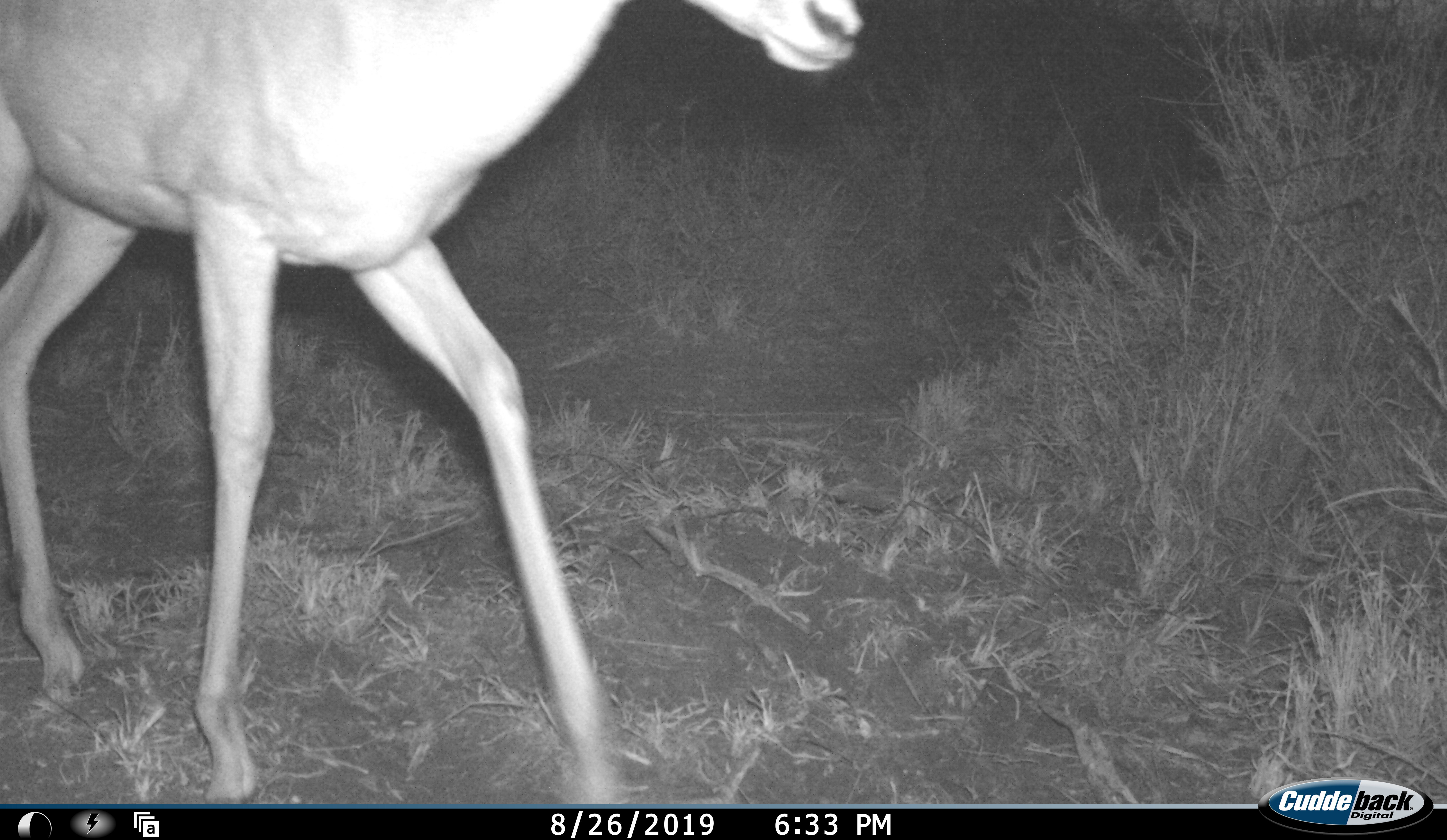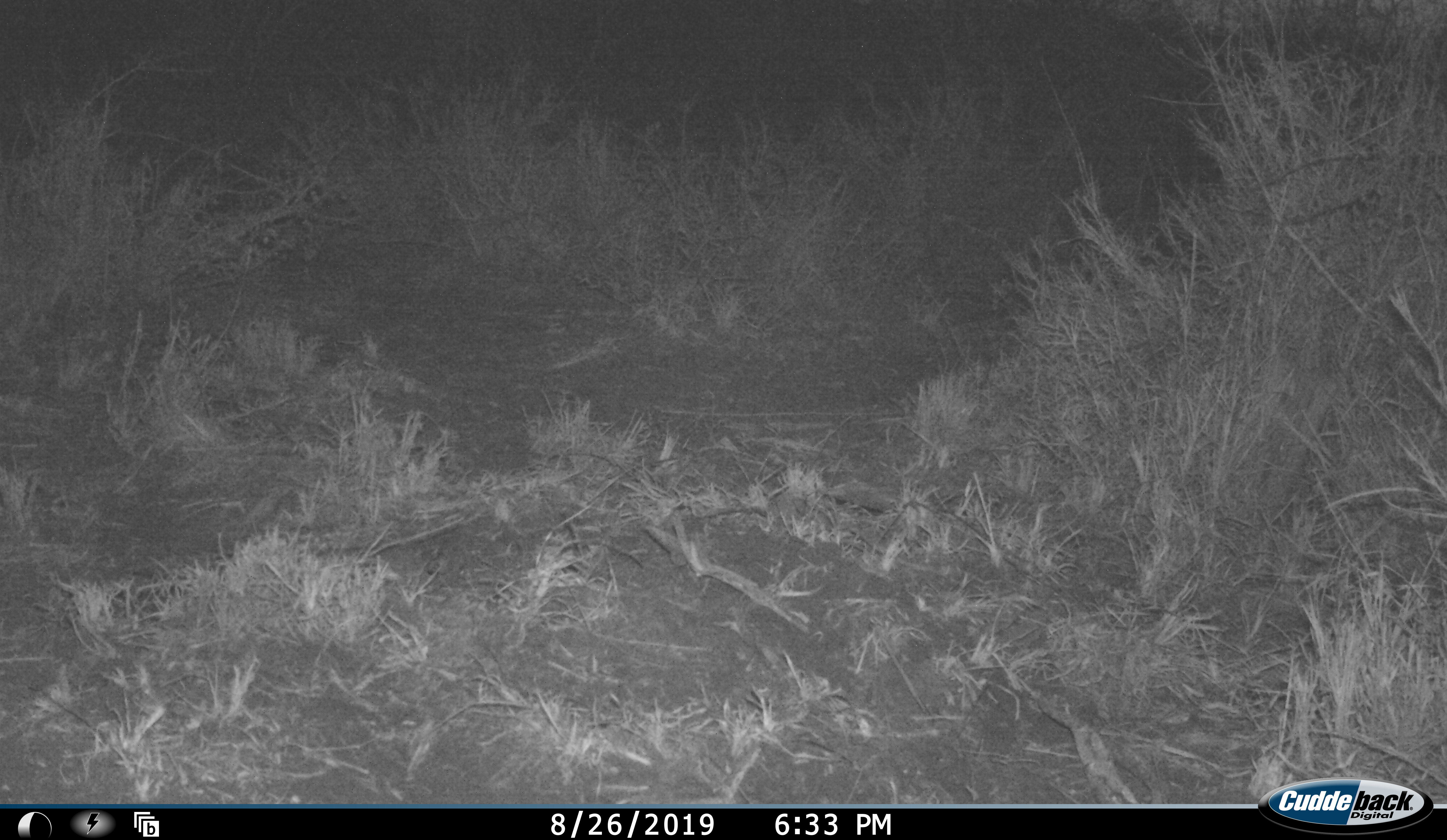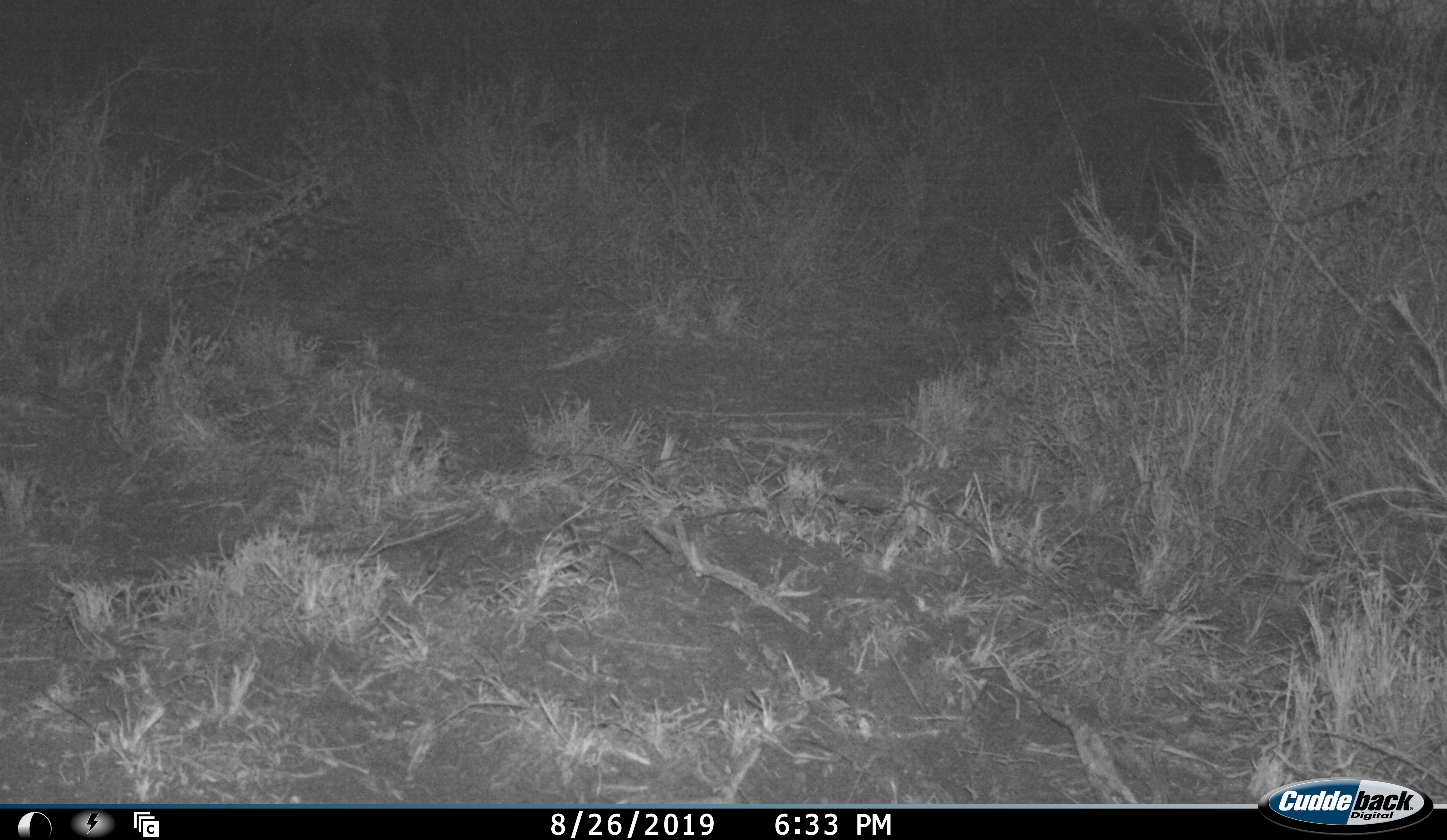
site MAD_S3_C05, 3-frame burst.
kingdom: Animalia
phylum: Chordata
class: Mammalia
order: Artiodactyla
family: Bovidae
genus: Aepyceros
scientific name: Aepyceros melampus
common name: impala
Impala (Aepyceros melampus), count 1. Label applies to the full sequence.